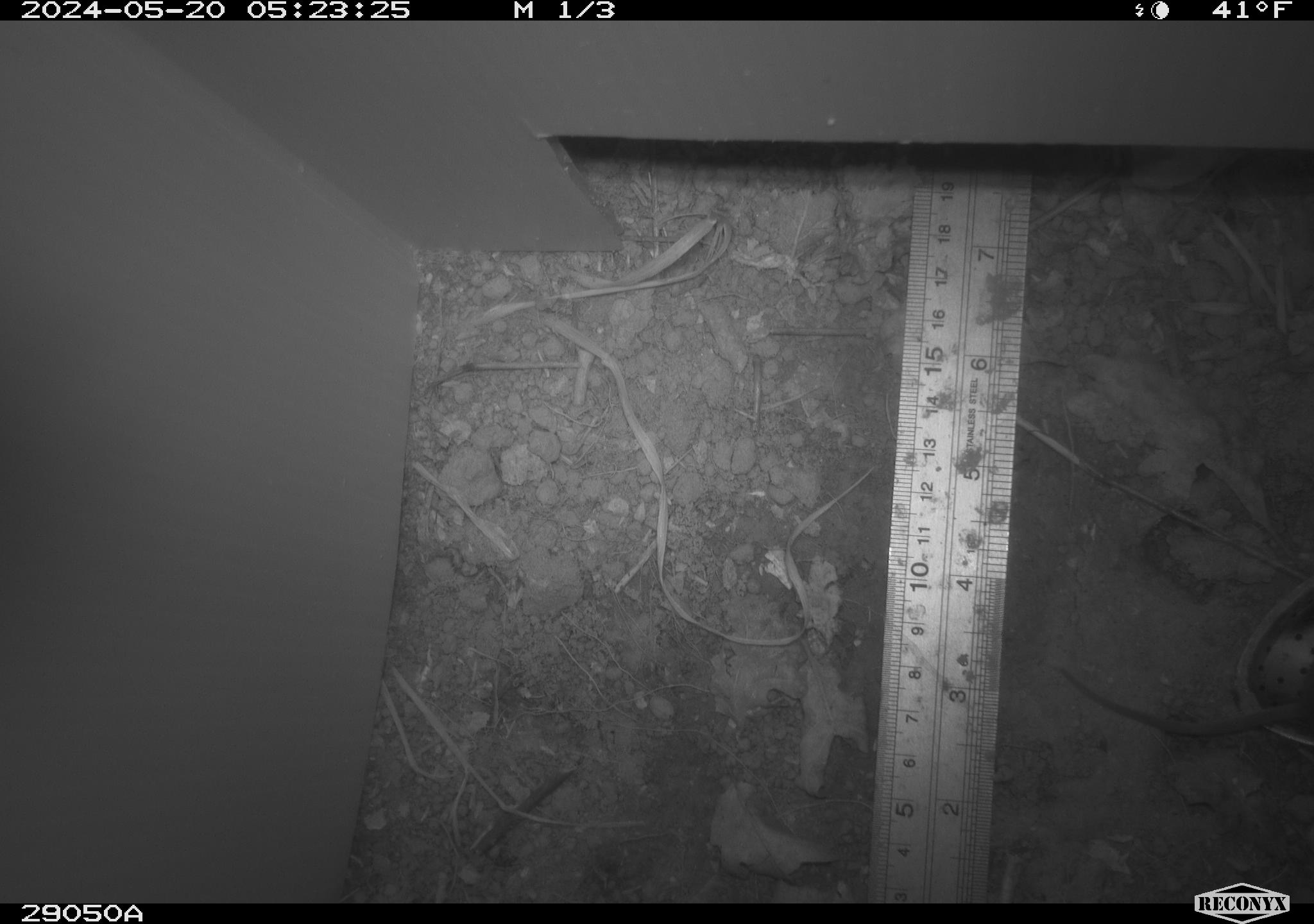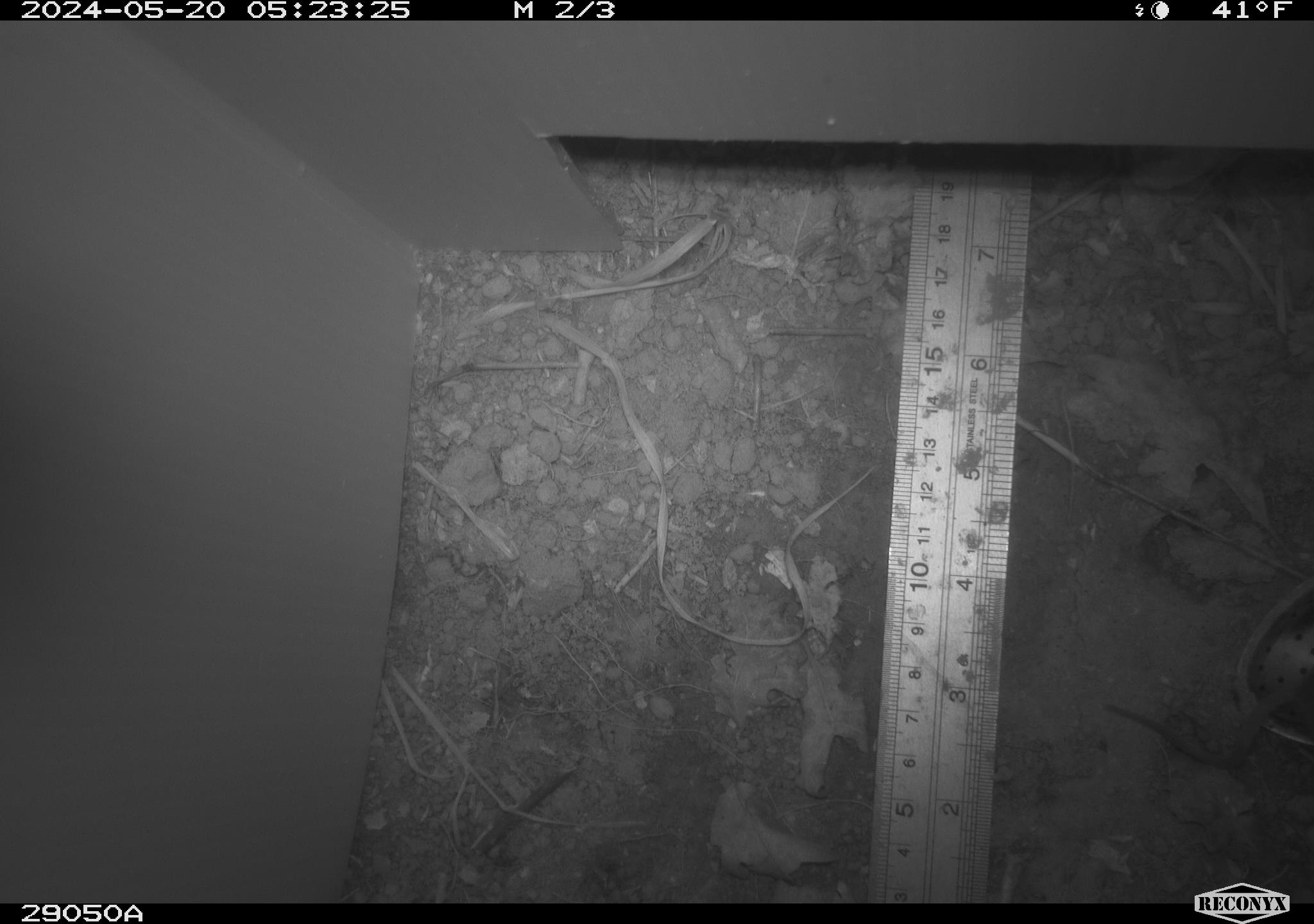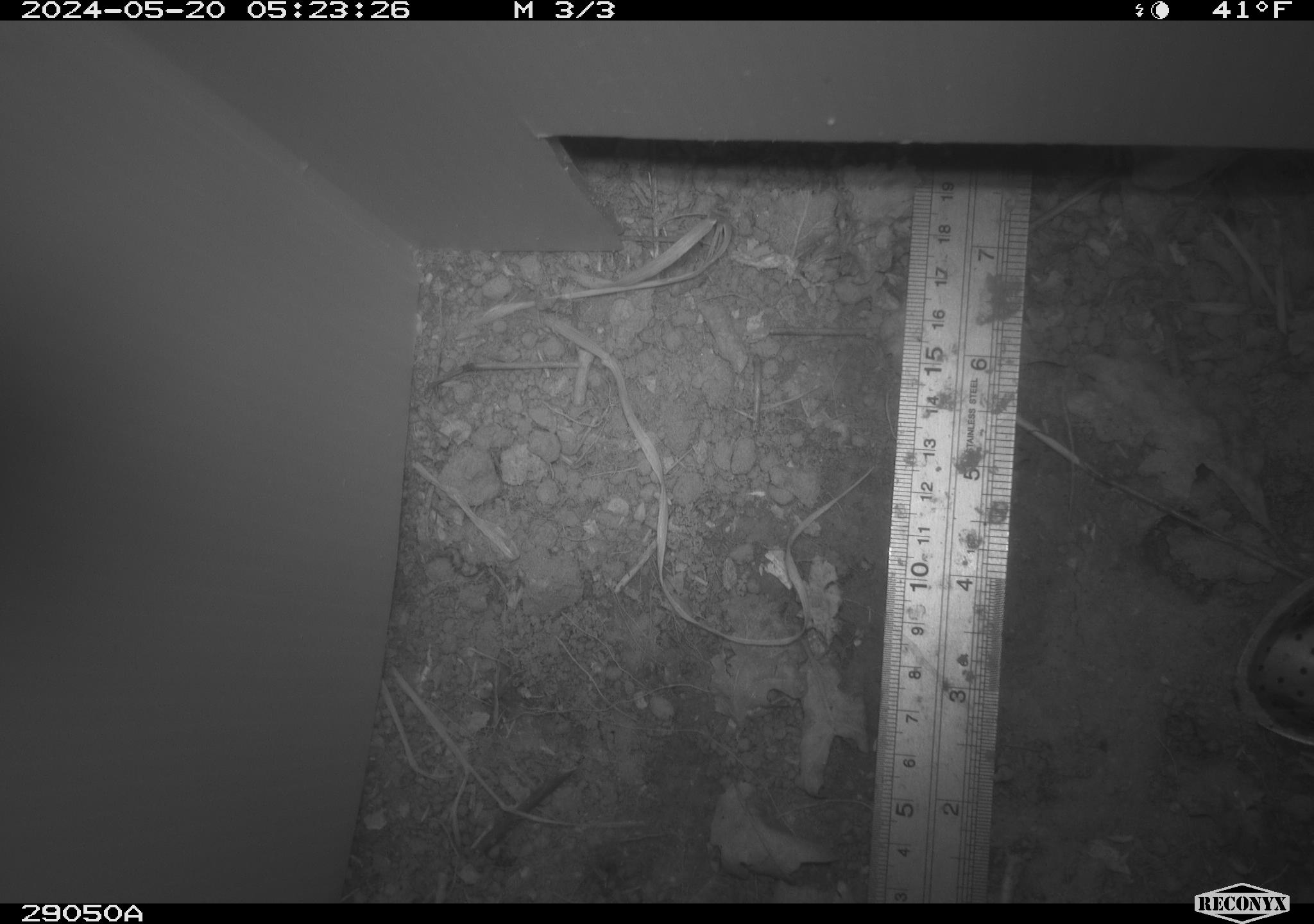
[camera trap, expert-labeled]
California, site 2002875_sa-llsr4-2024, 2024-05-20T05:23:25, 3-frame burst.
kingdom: Animalia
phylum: Chordata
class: Mammalia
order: Rodentia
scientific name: Rodentia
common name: mouse species